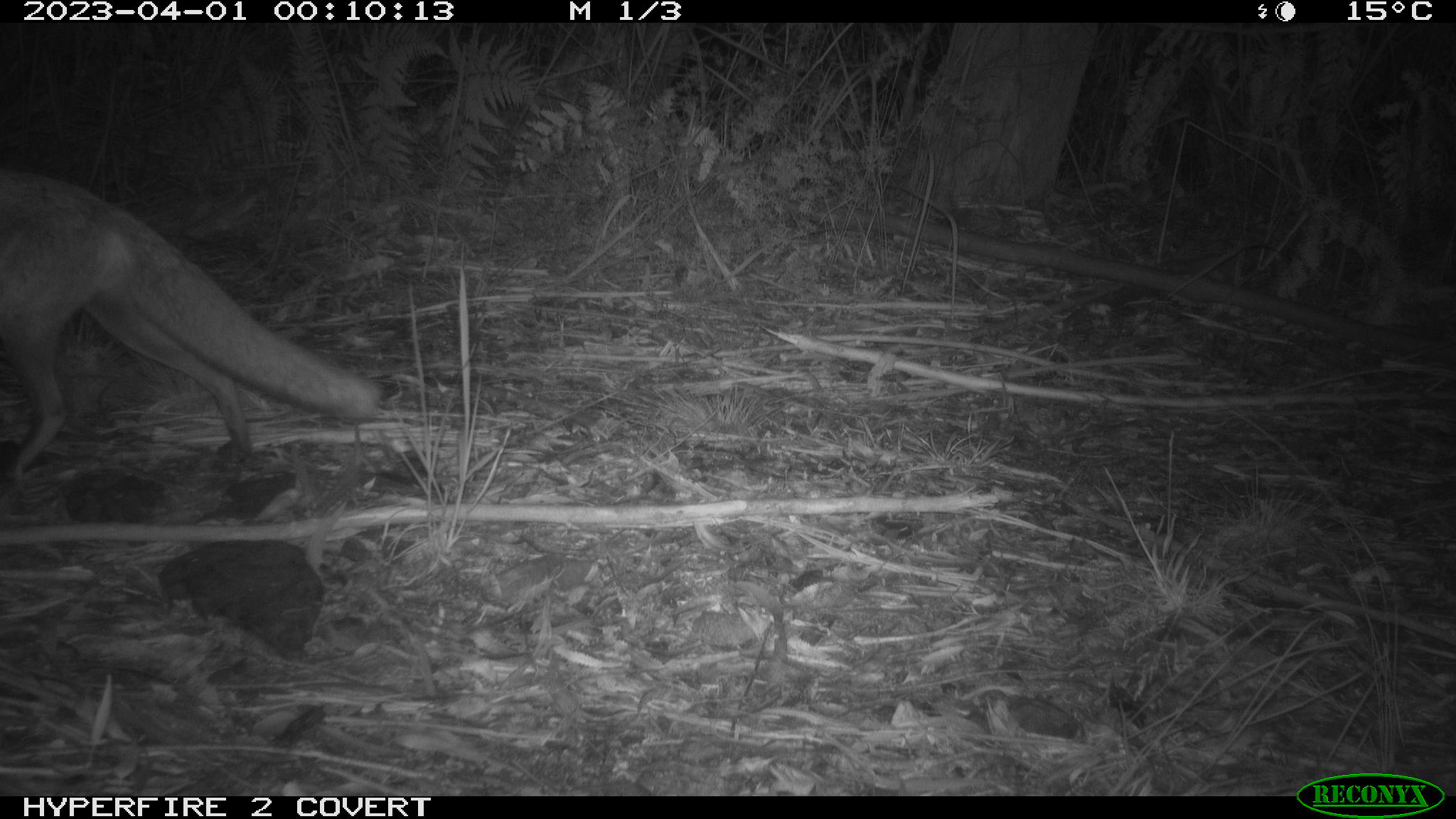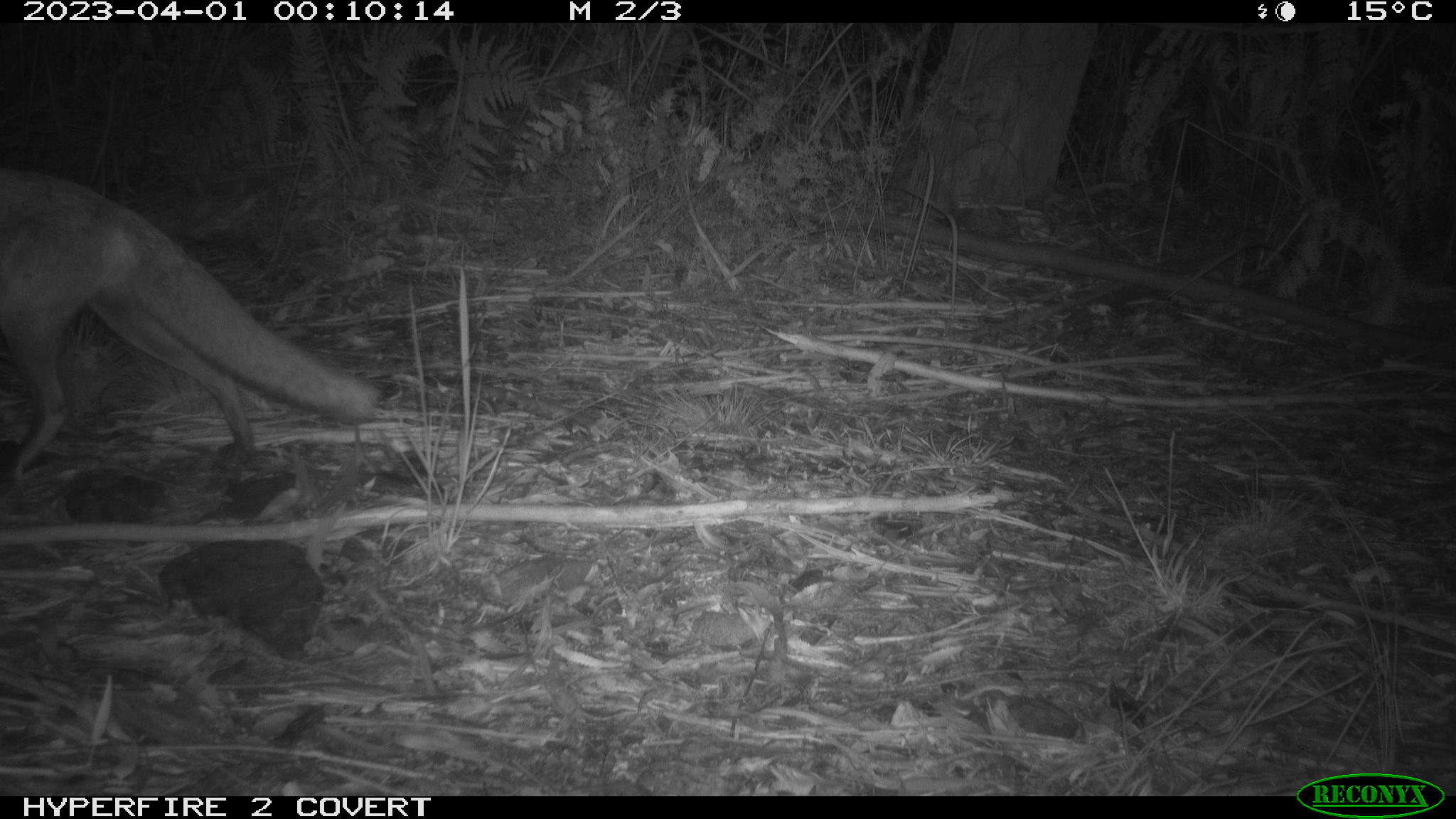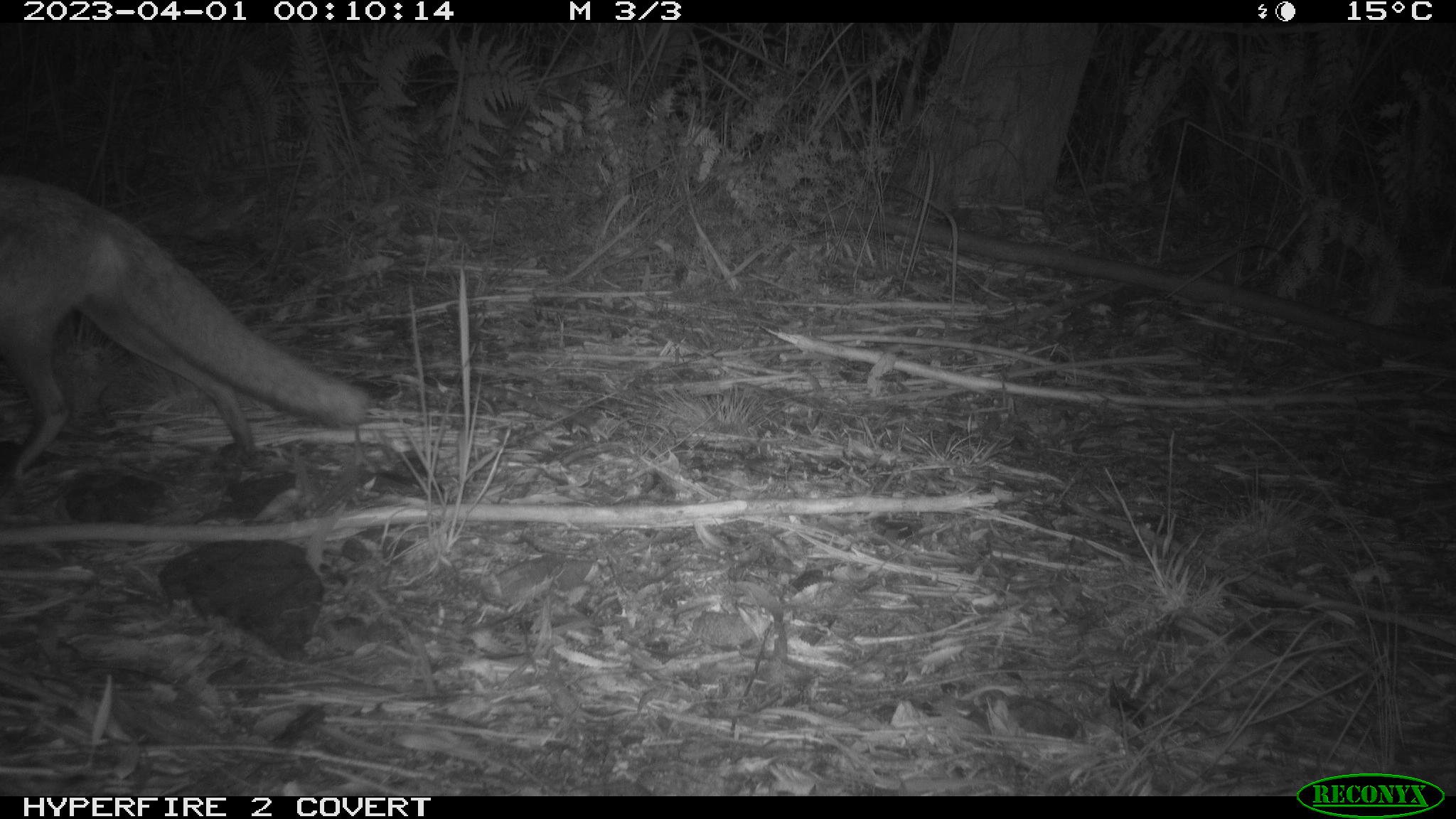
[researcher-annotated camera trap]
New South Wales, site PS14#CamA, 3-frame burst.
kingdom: Animalia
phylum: Chordata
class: Mammalia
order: Carnivora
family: Canidae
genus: Vulpes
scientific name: Vulpes vulpes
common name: red fox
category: fox